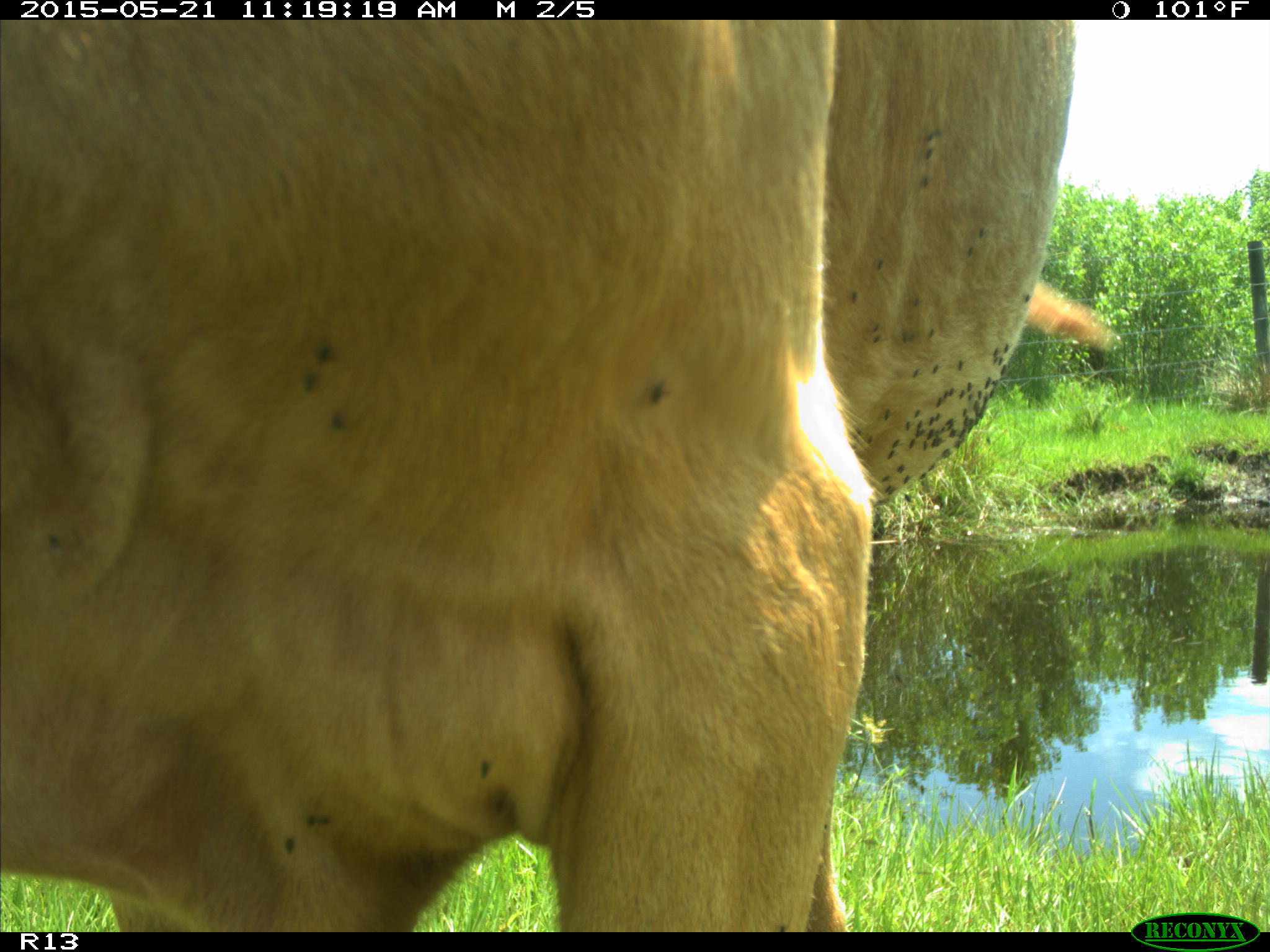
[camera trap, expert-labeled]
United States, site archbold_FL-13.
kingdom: Animalia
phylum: Chordata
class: Mammalia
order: Artiodactyla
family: Bovidae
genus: Bos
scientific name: Bos taurus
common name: domestic cow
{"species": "Bos taurus (domestic cow)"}